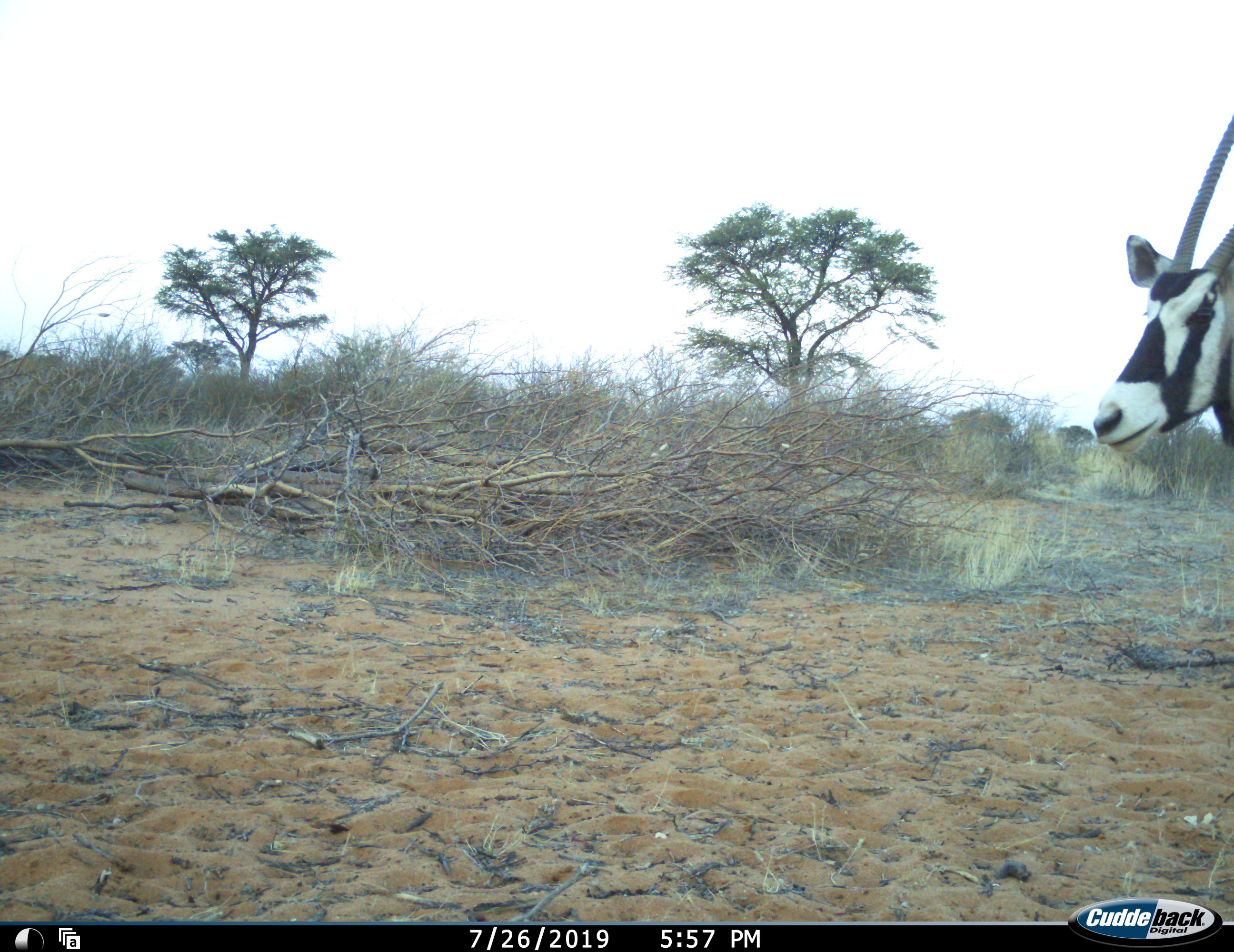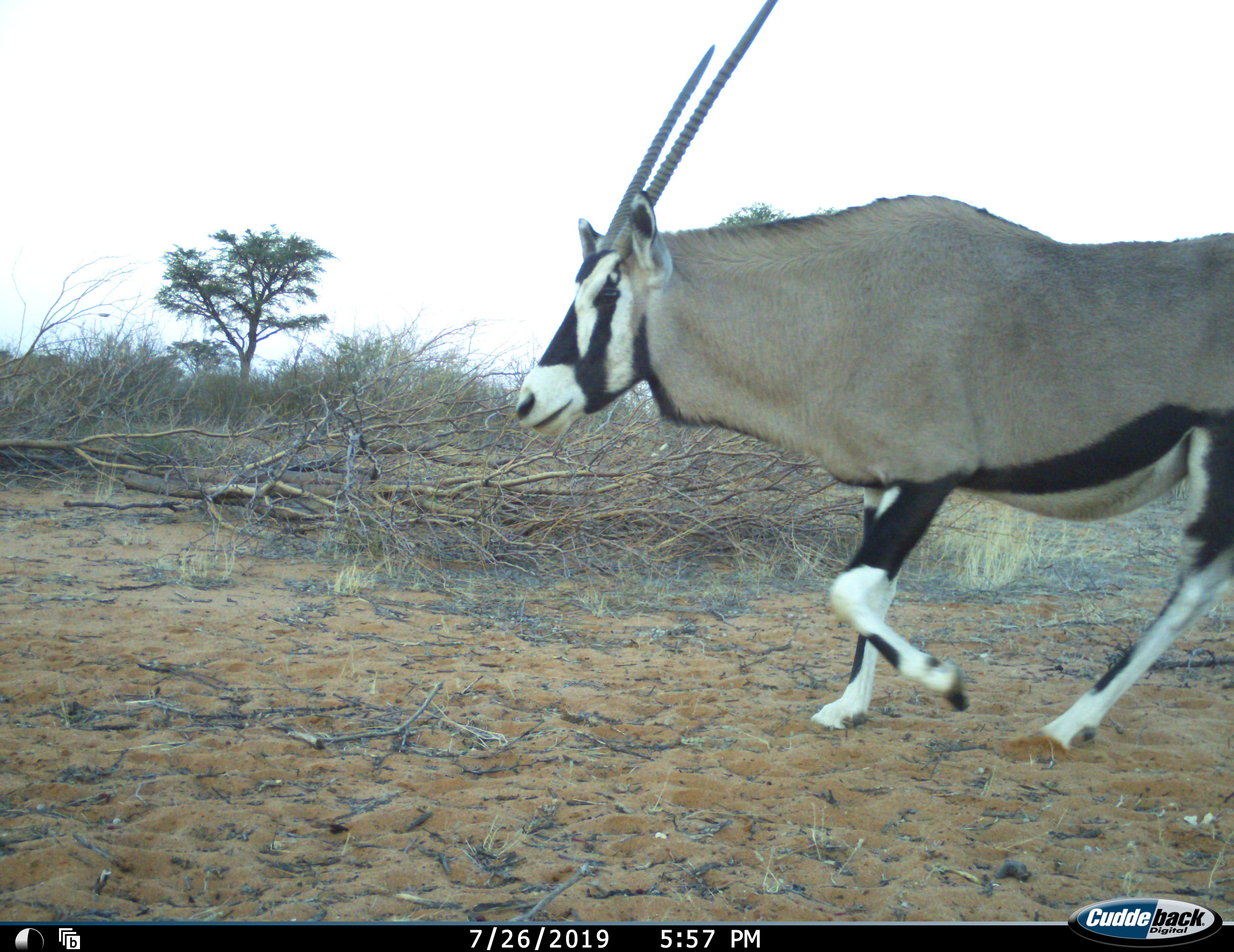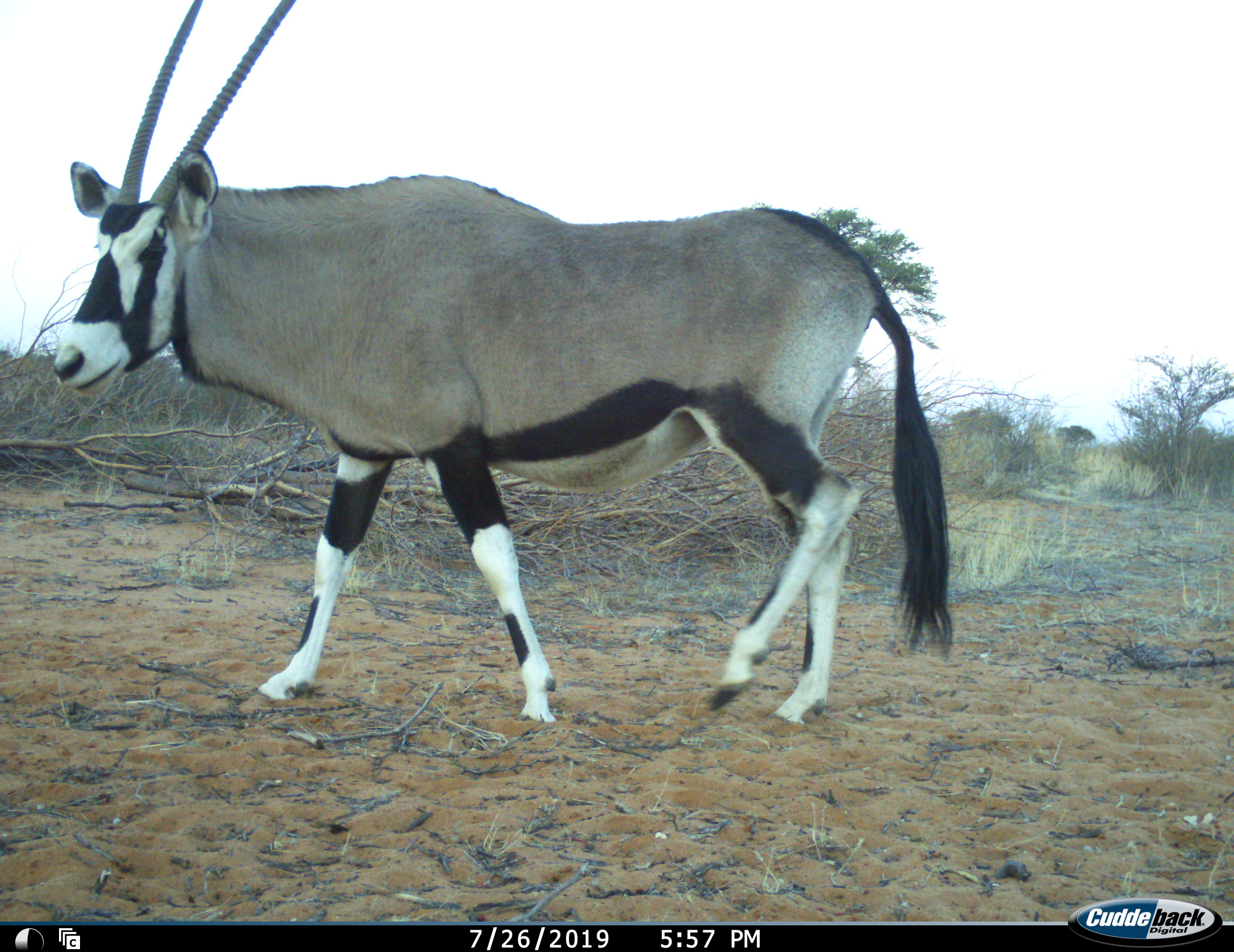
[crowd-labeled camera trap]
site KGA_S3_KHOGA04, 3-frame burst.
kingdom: Animalia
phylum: Chordata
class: Mammalia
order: Artiodactyla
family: Bovidae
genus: Oryx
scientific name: Oryx gazella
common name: gemsbok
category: oryx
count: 1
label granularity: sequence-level